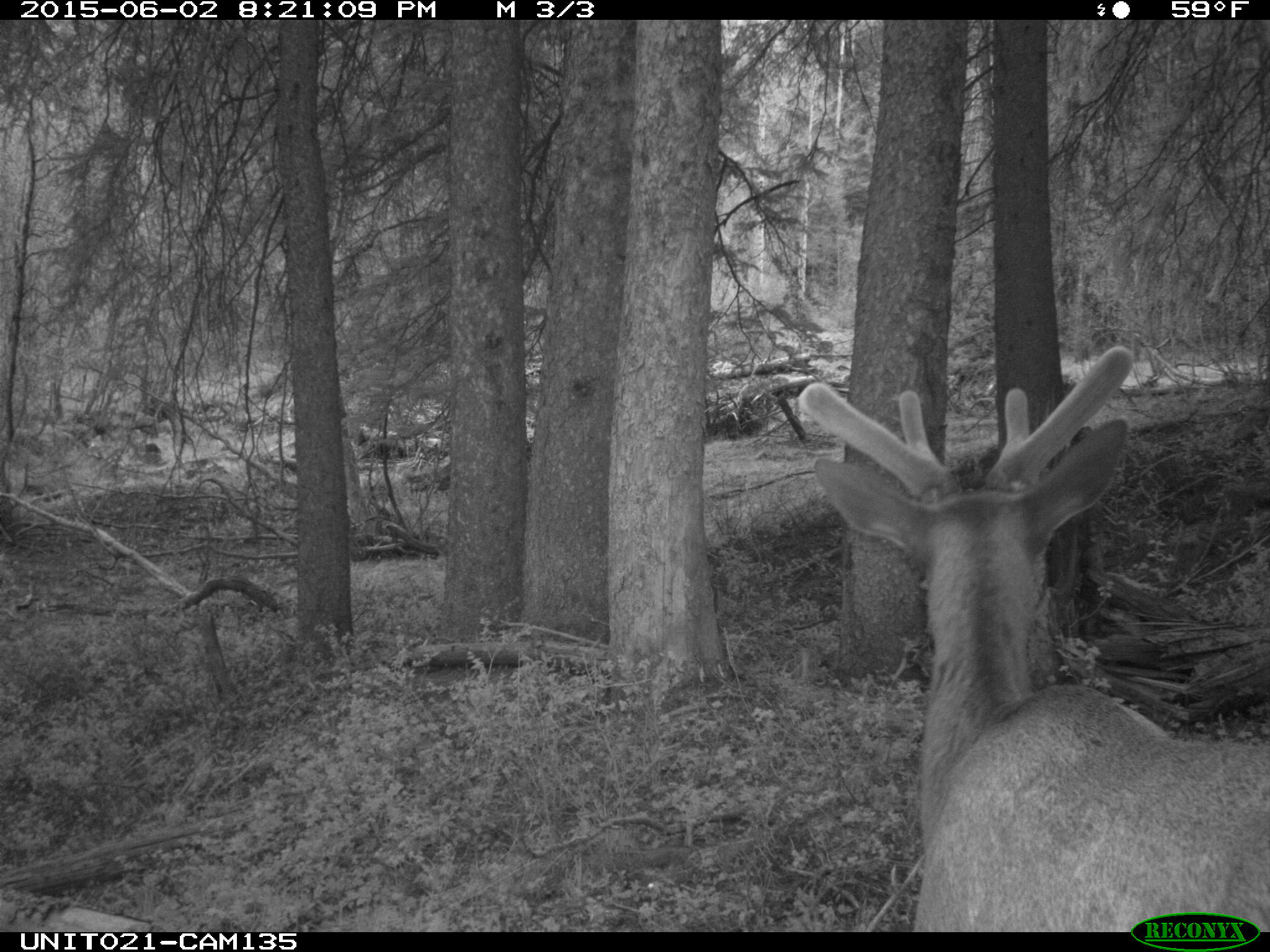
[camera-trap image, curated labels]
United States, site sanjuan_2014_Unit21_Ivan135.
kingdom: Animalia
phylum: Chordata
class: Mammalia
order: Artiodactyla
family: Cervidae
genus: Cervus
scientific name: Cervus elaphus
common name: red deer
Cervus elaphus (red deer).